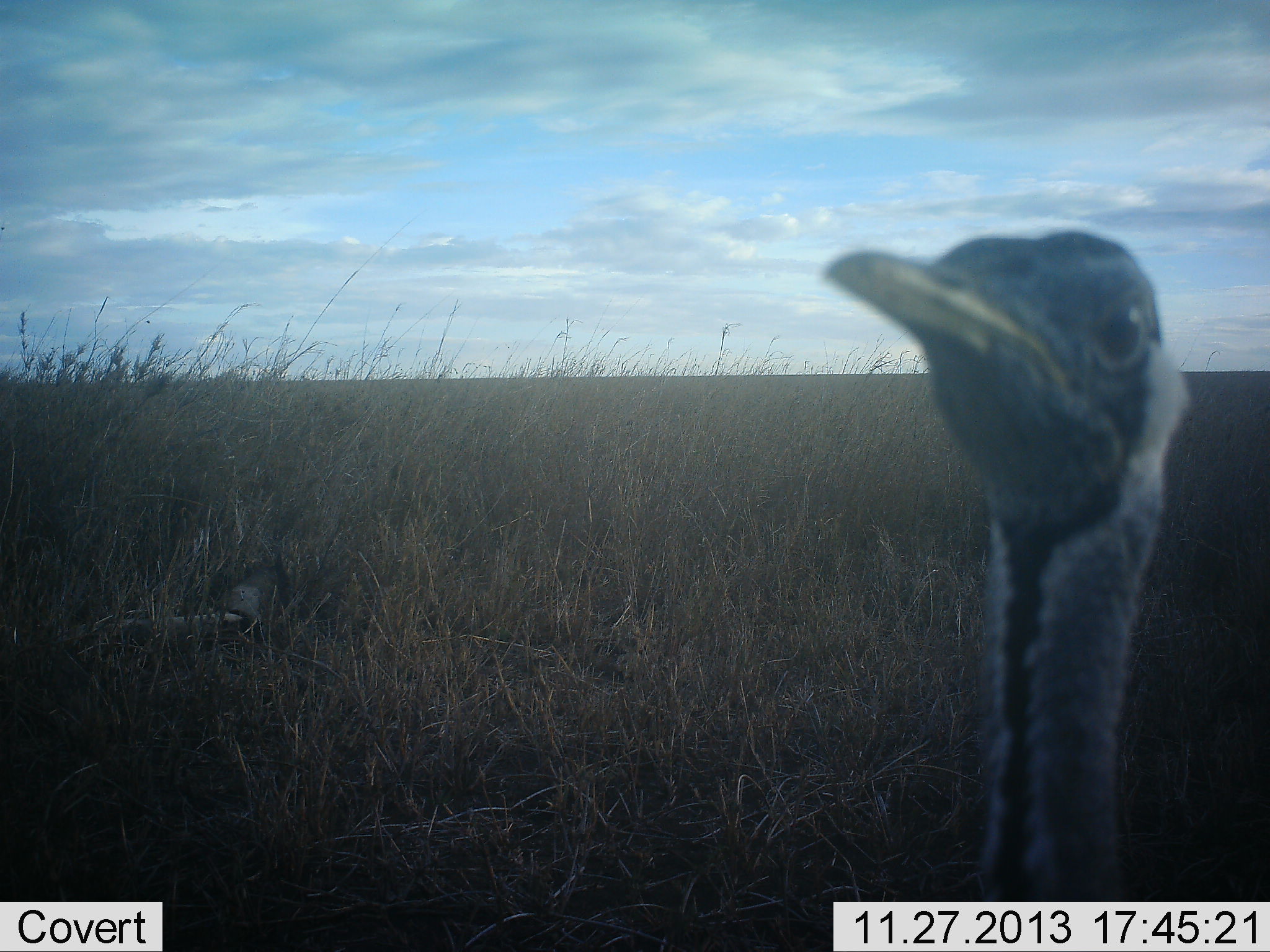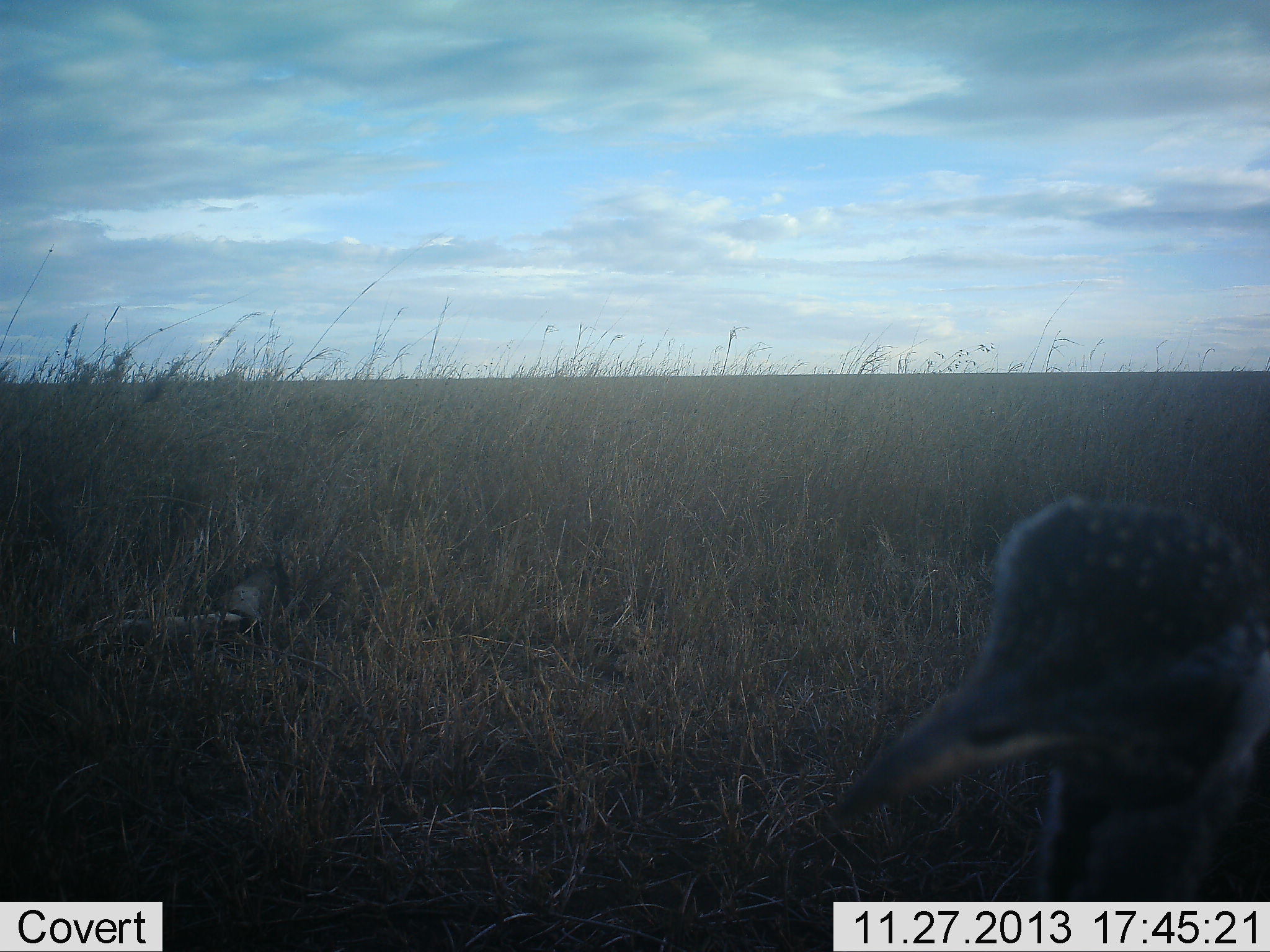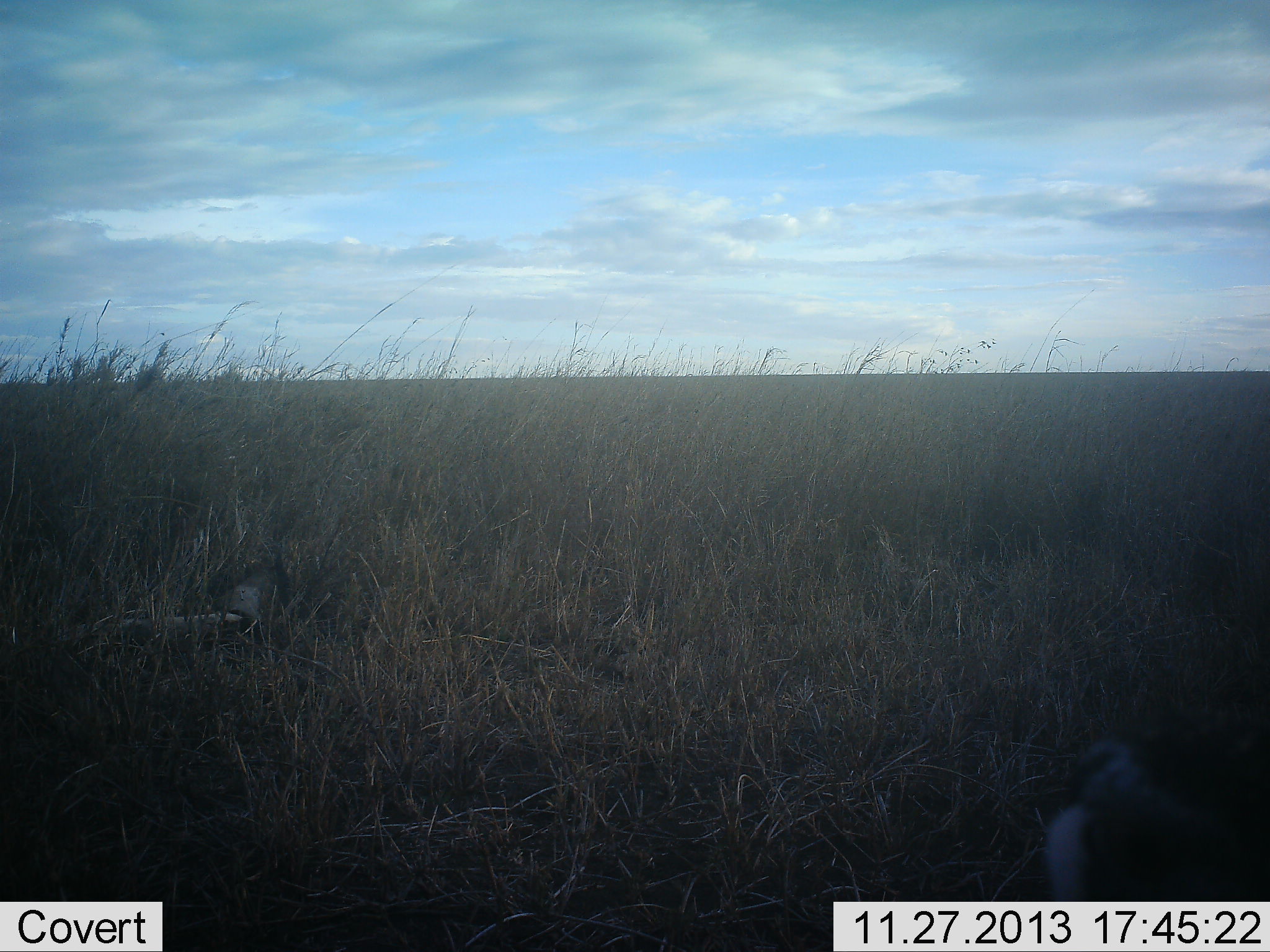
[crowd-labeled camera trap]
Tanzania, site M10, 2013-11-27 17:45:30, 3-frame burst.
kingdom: Animalia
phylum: Chordata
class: Aves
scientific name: Aves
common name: bird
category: otherbird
Otherbird (bird) (Aves), count 1. Behavior (volunteer vote fractions): standing 90%, resting 0%, moving 10%, interacting 0%. Young present (vote fraction): 0%. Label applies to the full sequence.